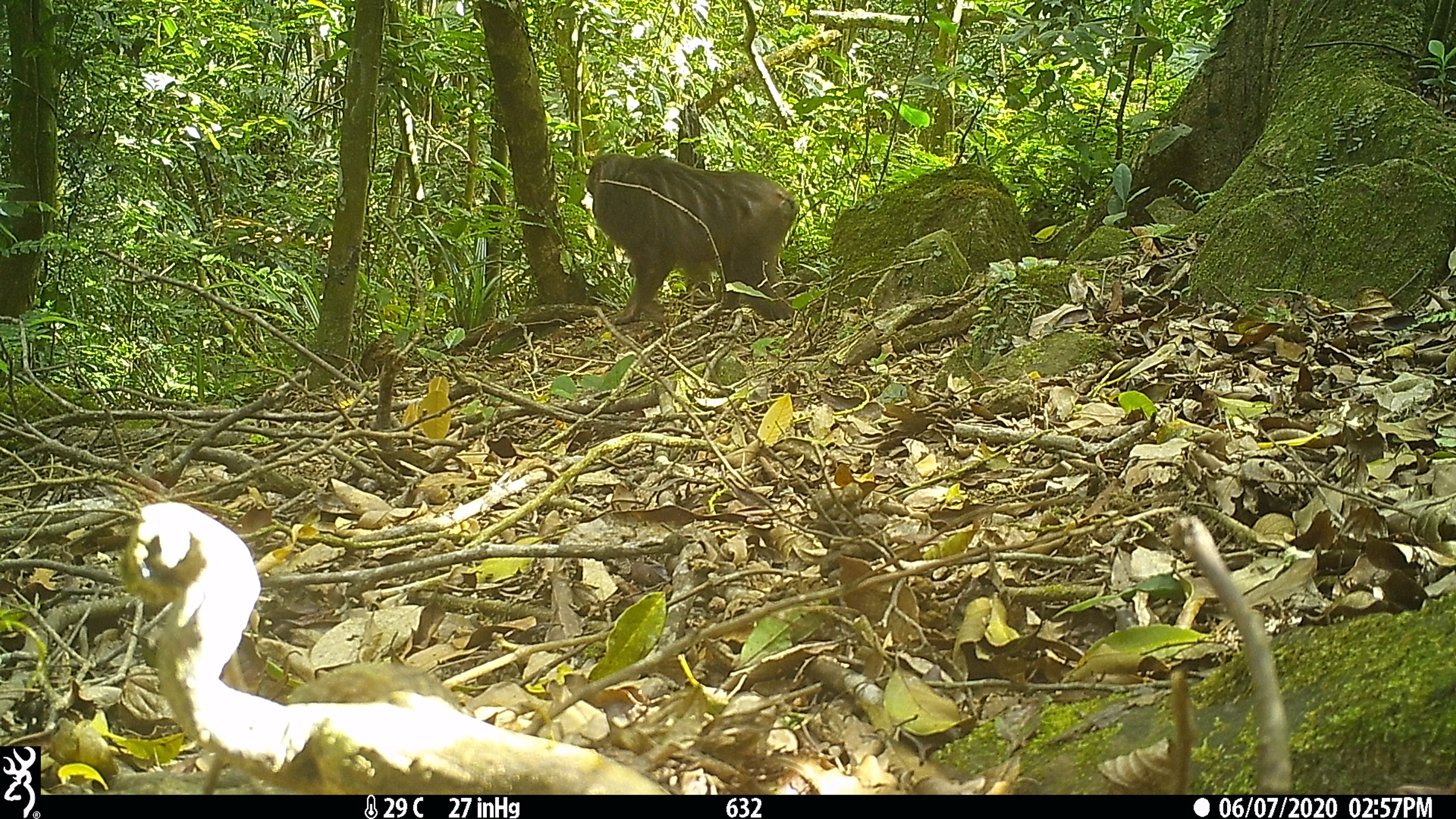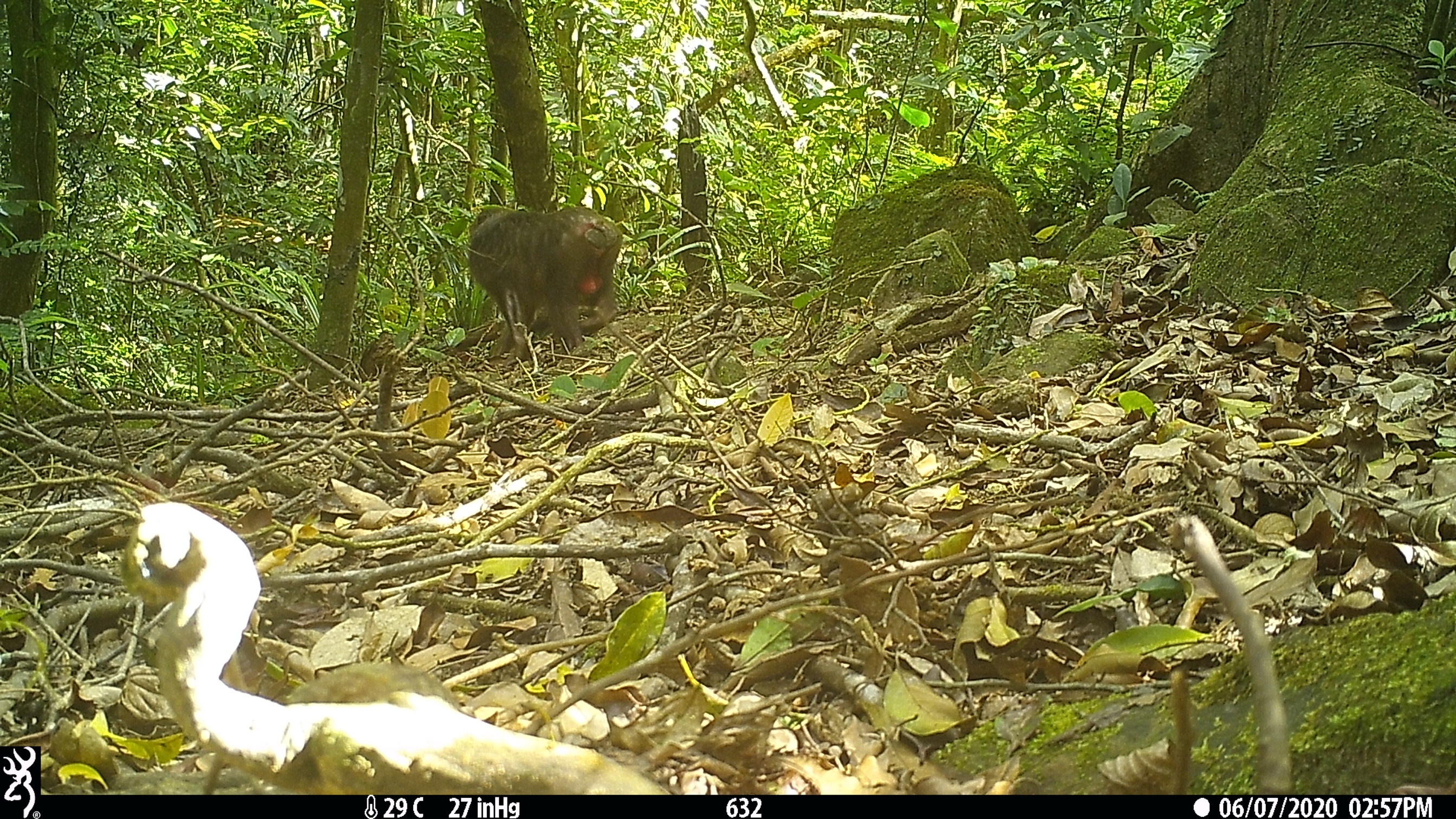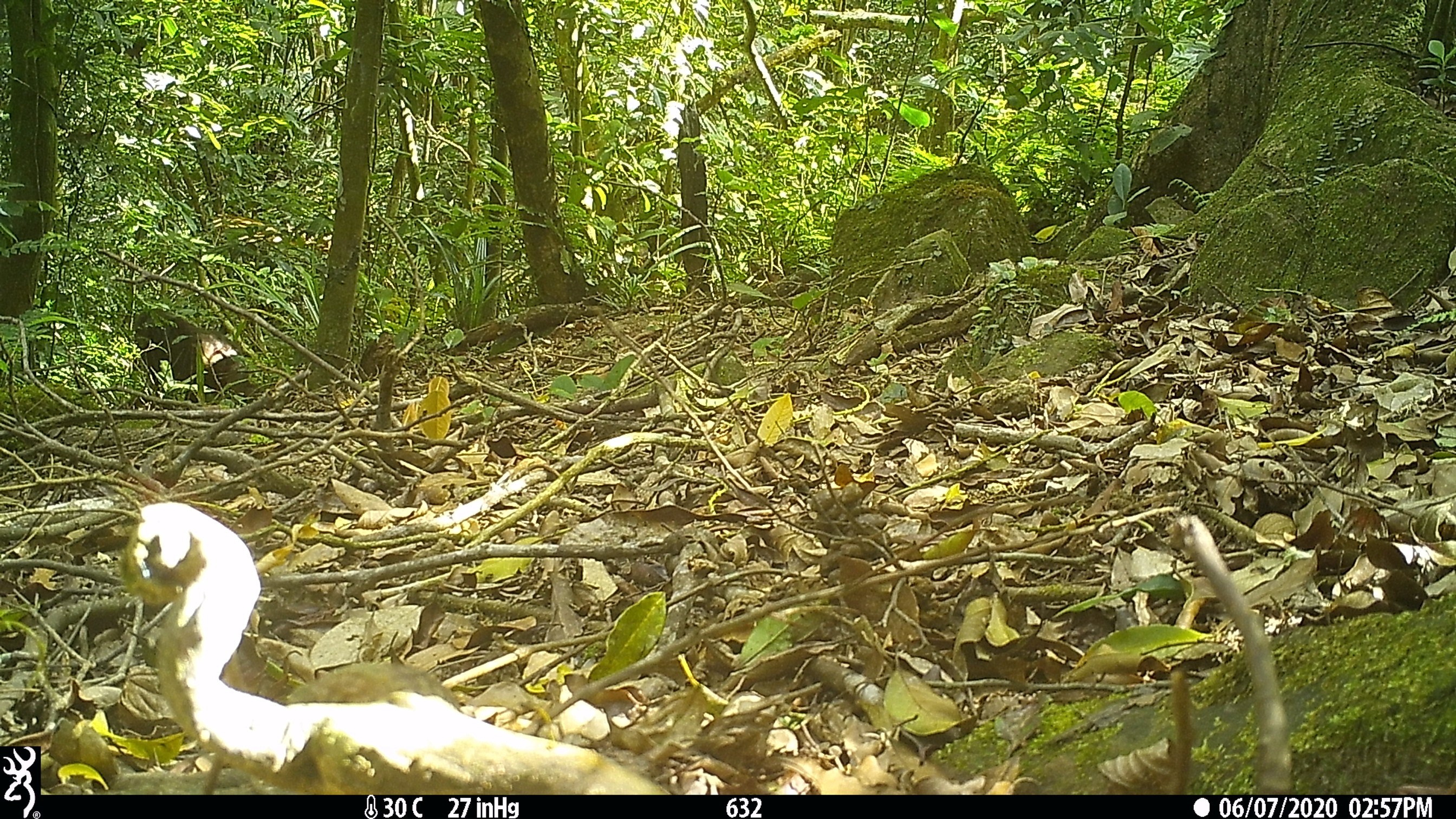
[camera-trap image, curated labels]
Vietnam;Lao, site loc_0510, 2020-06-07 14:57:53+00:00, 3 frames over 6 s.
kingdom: Animalia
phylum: Chordata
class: Mammalia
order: Primates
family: Cercopithecidae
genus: Macaca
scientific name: Macaca arctoides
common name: stump-tailed macaque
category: stump tailed macaque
Stump tailed macaque (stump-tailed macaque) (Macaca arctoides). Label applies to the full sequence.